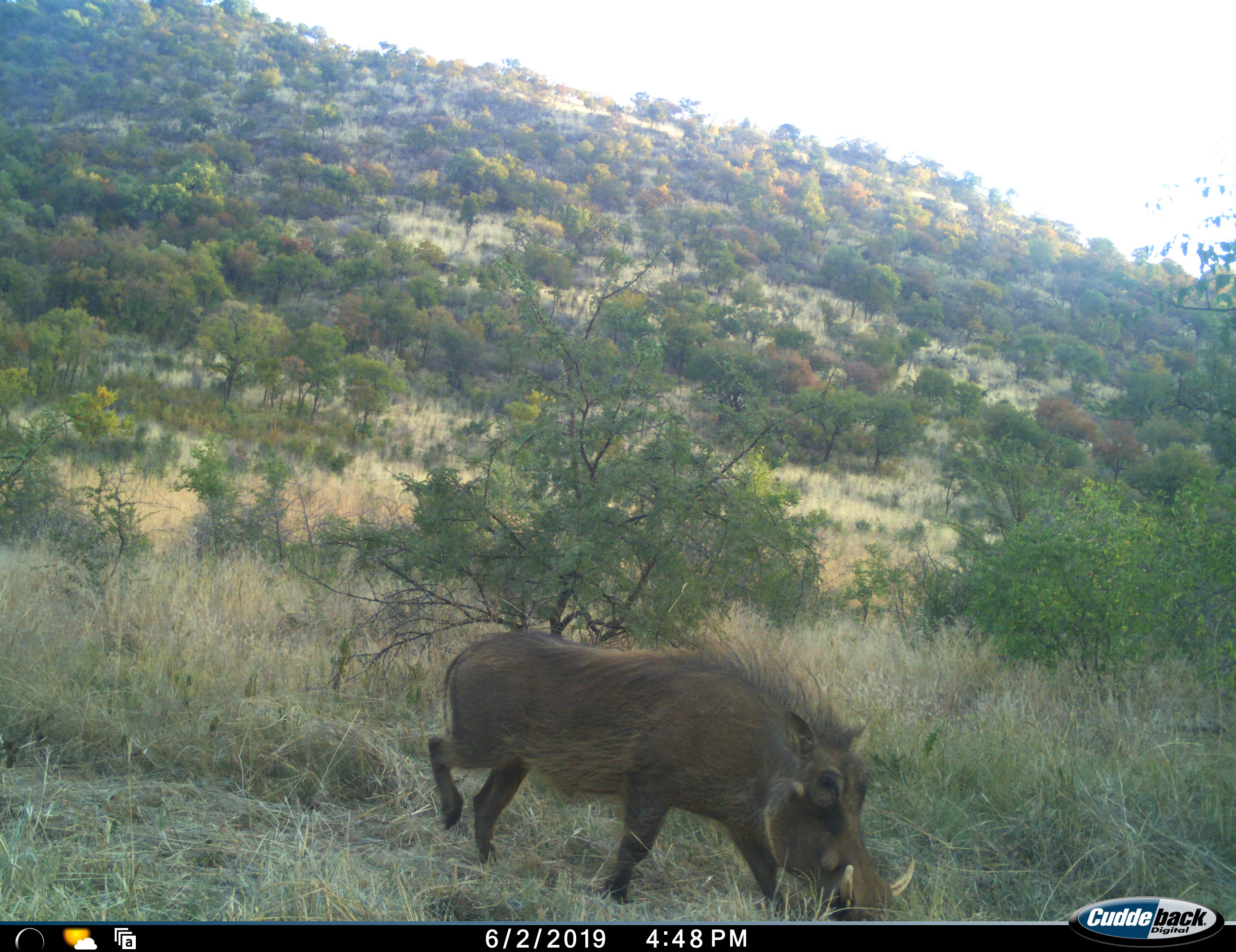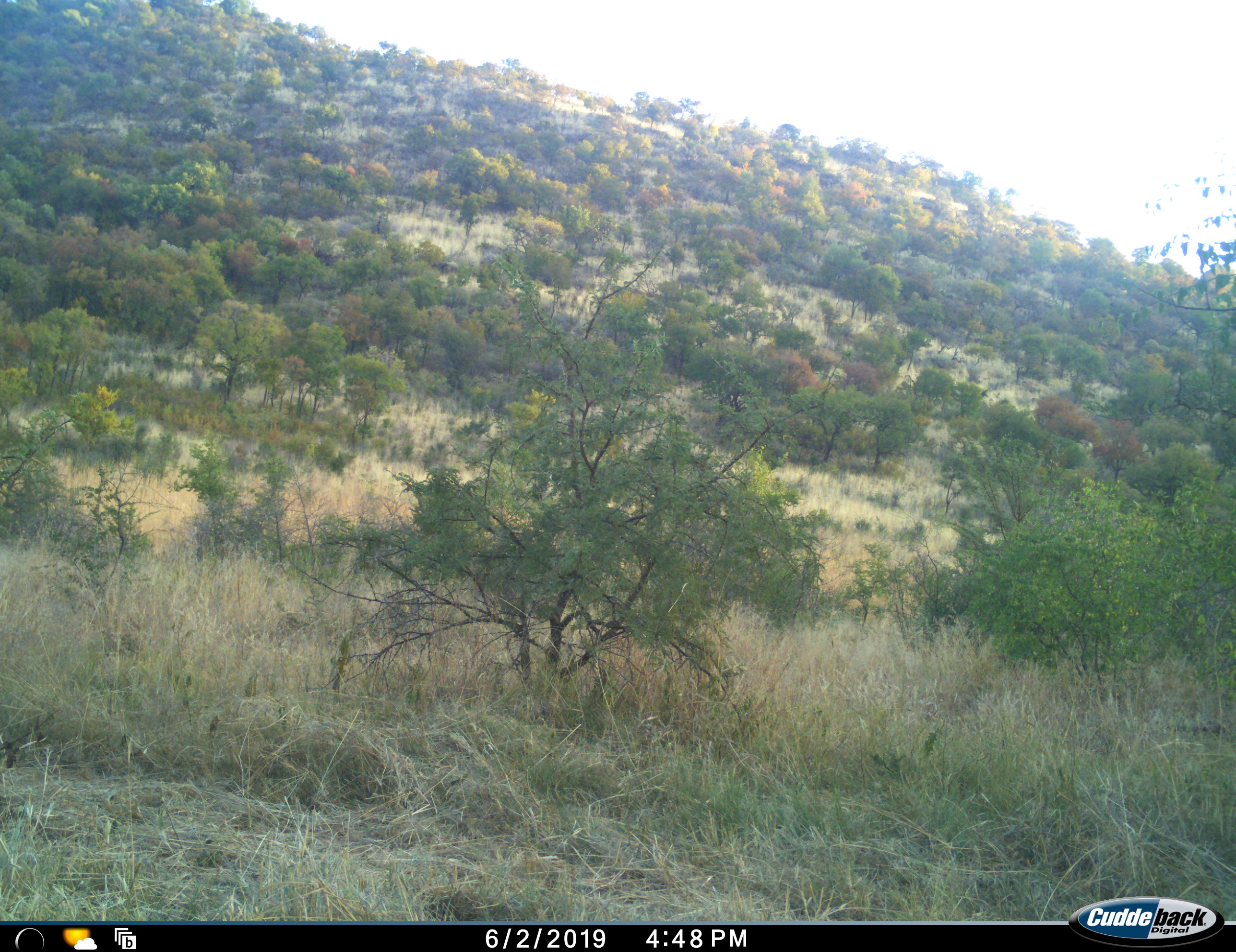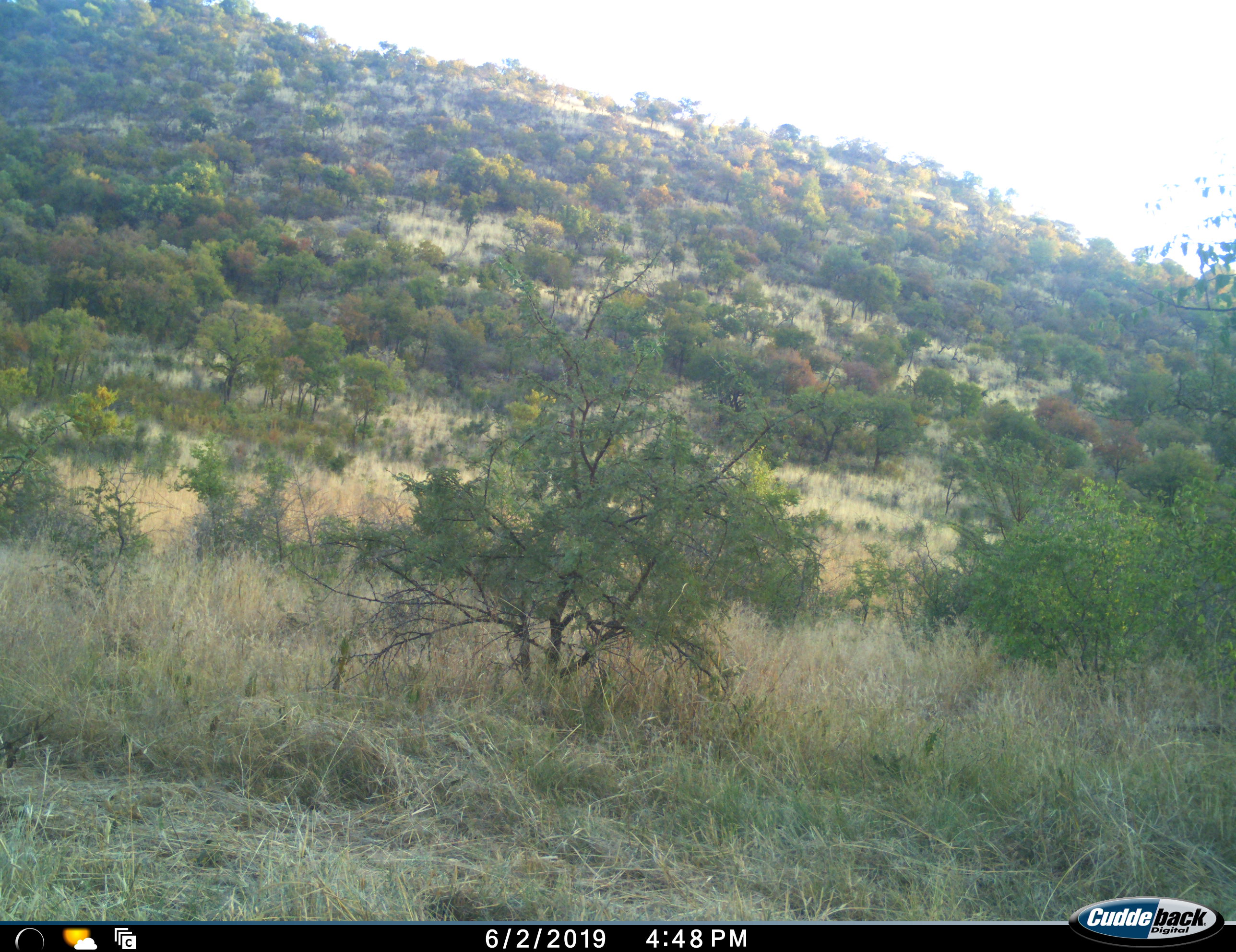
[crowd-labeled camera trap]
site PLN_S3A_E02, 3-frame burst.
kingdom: Animalia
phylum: Chordata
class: Mammalia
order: Artiodactyla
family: Suidae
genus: Phacochoerus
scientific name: Phacochoerus africanus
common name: warthog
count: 1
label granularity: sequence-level